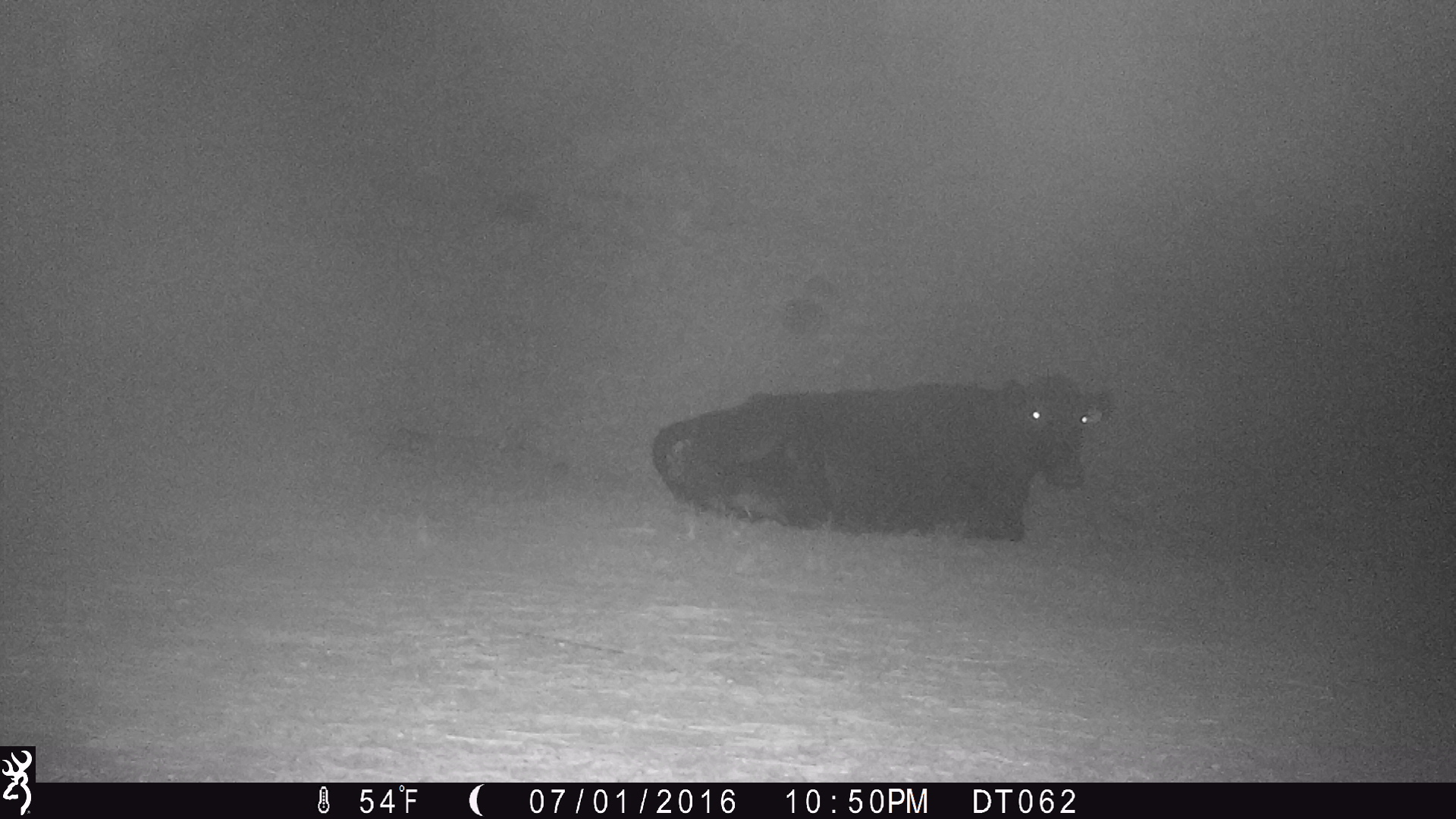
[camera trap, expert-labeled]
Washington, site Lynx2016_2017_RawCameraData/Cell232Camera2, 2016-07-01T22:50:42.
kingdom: Animalia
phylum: Chordata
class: Mammalia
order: Artiodactyla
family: Bovidae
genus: Bos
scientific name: Bos taurus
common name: domestic cattle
Domestic cattle (Bos taurus). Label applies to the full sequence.